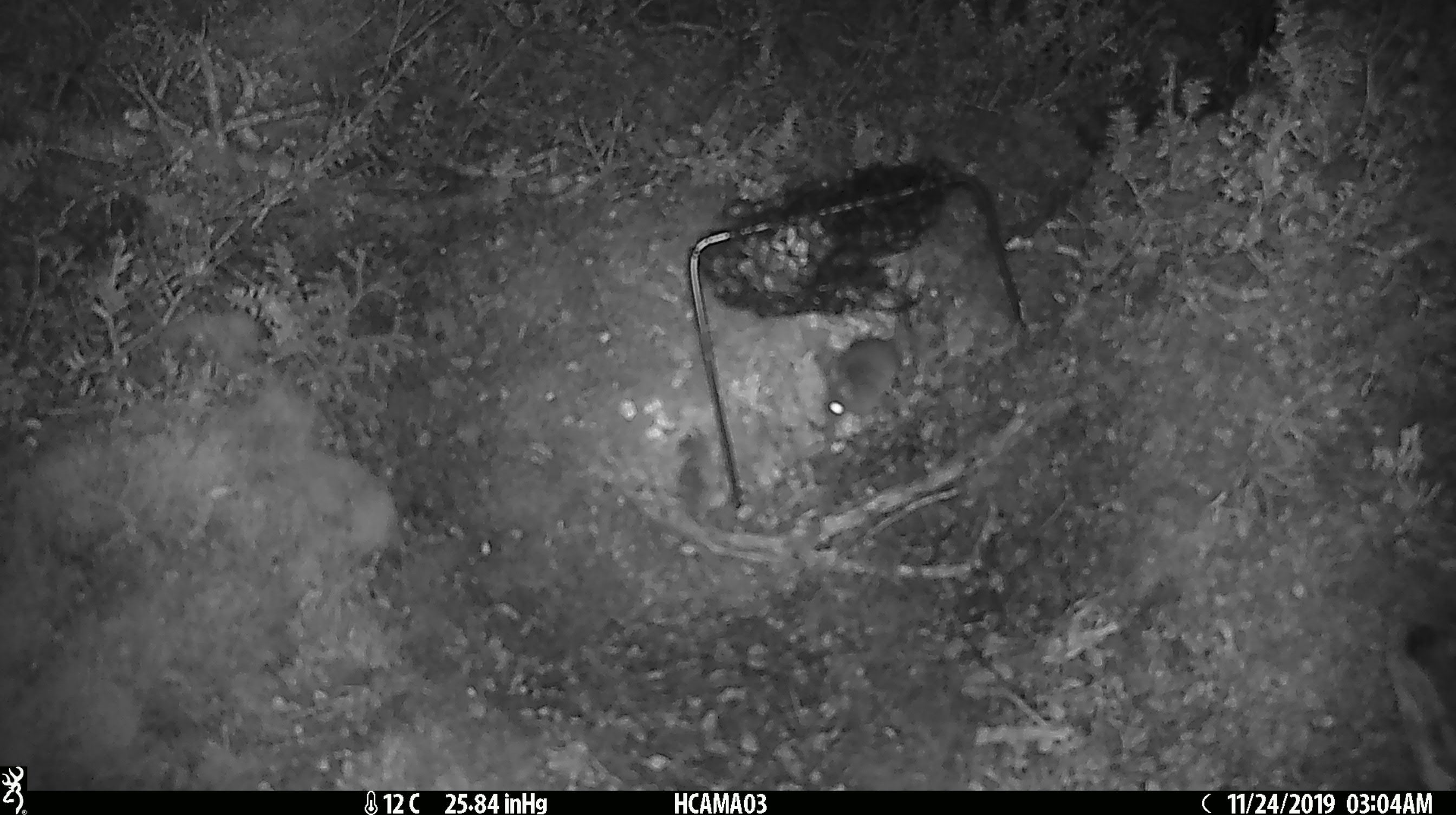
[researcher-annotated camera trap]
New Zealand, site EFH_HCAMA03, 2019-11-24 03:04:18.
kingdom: Animalia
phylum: Chordata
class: Mammalia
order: Rodentia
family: Muridae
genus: Mus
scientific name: Mus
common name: mouse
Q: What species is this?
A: Mouse (Mus).